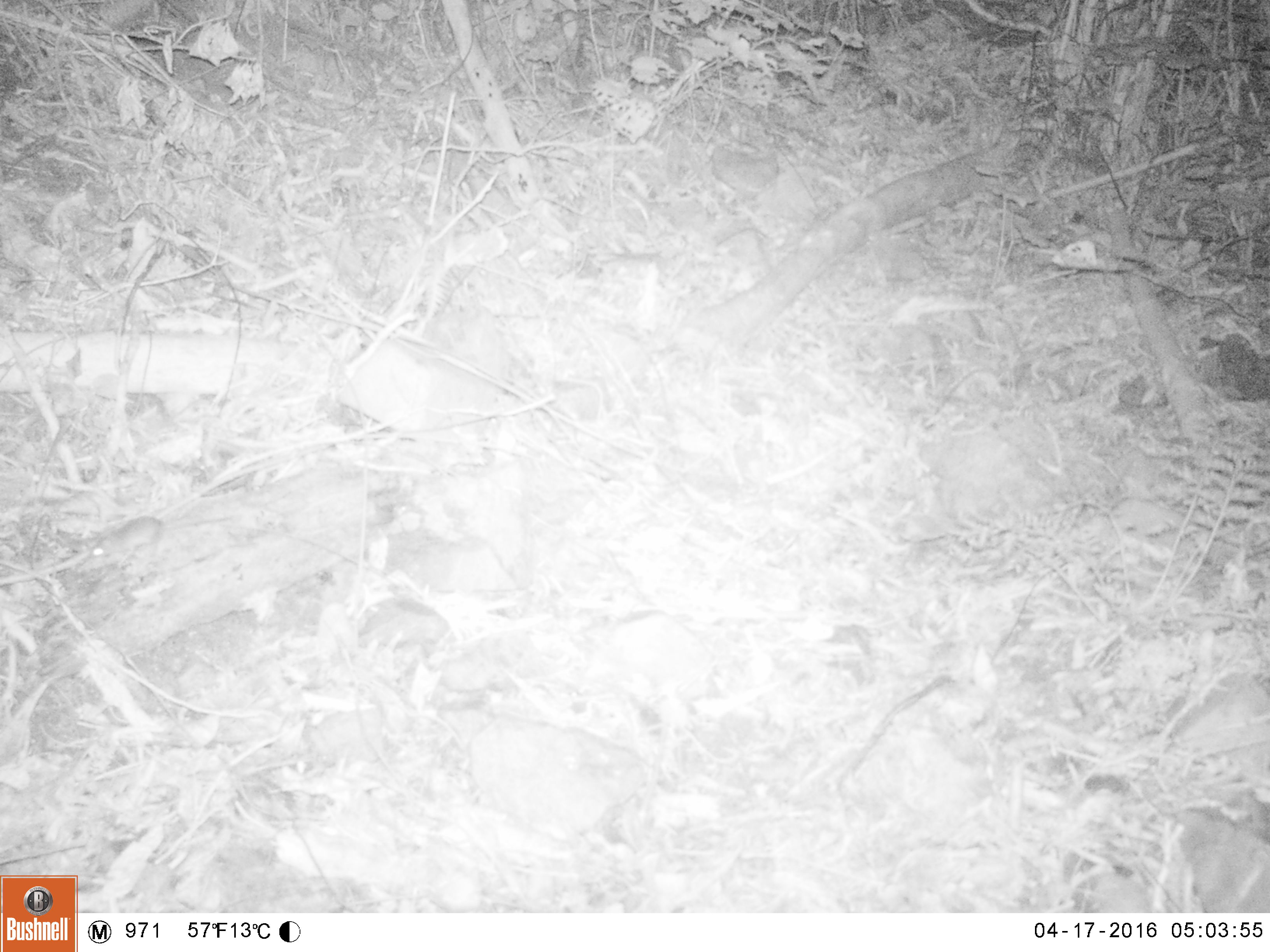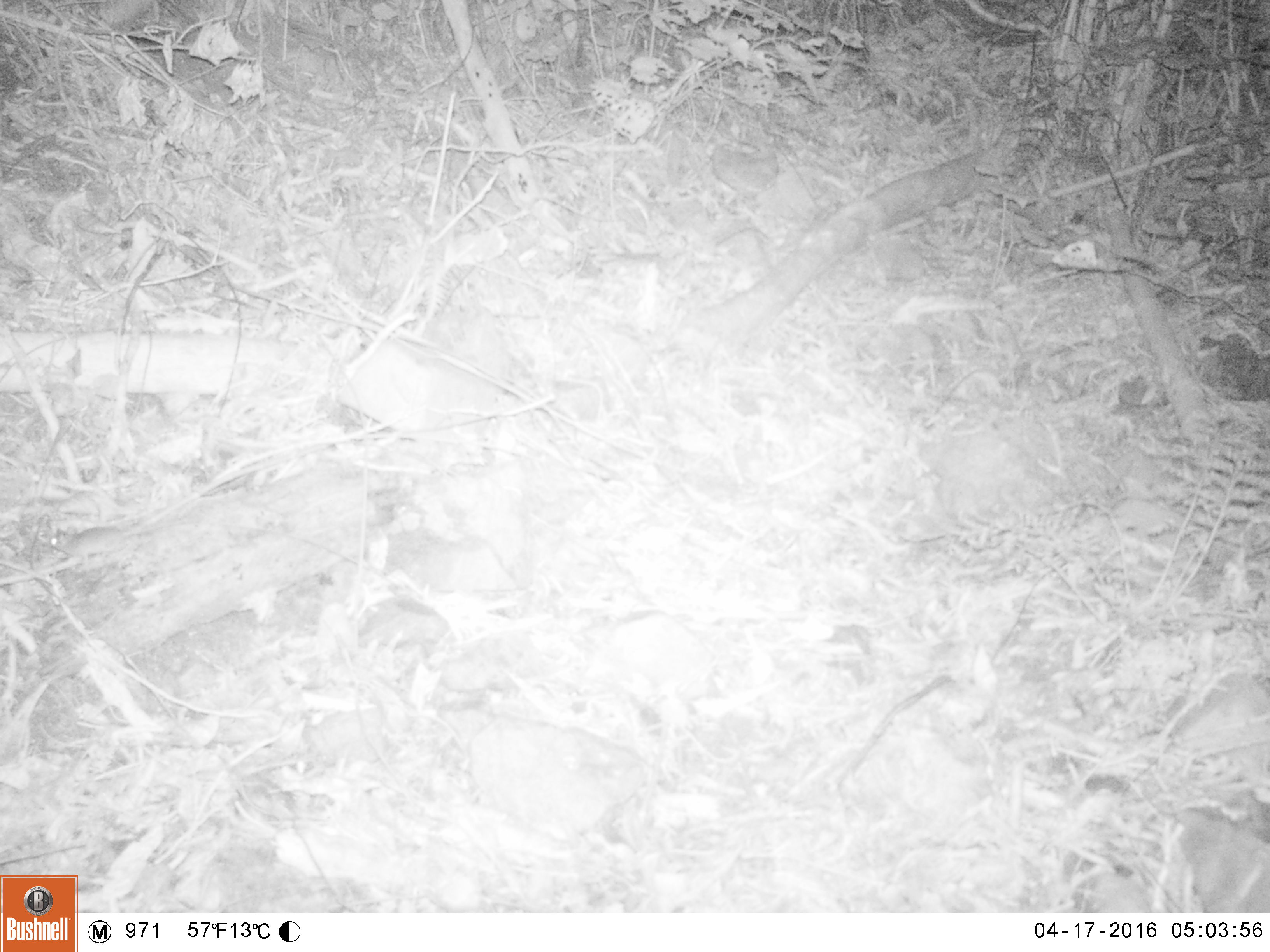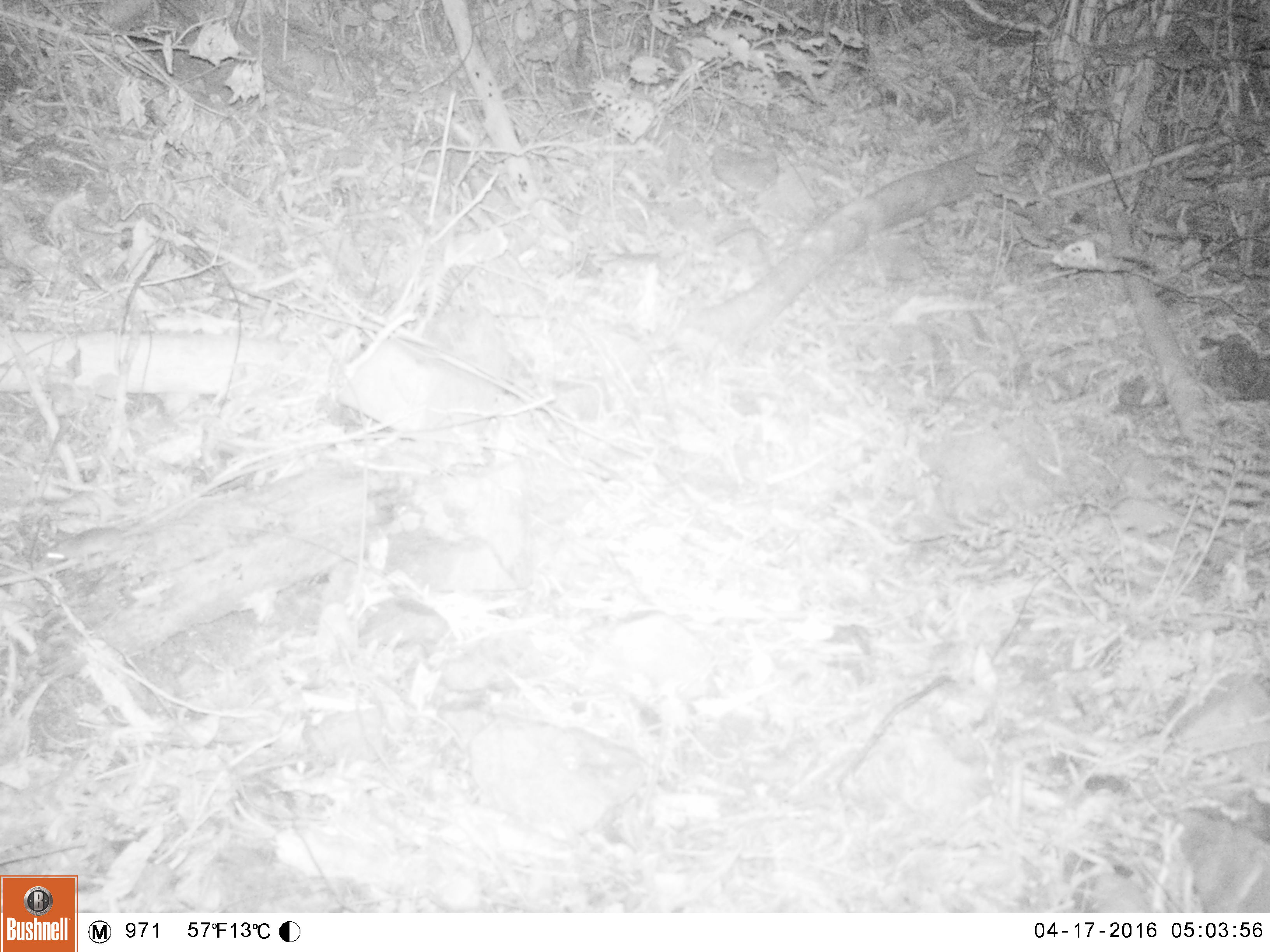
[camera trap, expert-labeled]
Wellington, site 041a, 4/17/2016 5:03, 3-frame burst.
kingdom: Animalia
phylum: Chordata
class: Mammalia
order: Rodentia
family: Muridae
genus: Mus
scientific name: Mus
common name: mouse